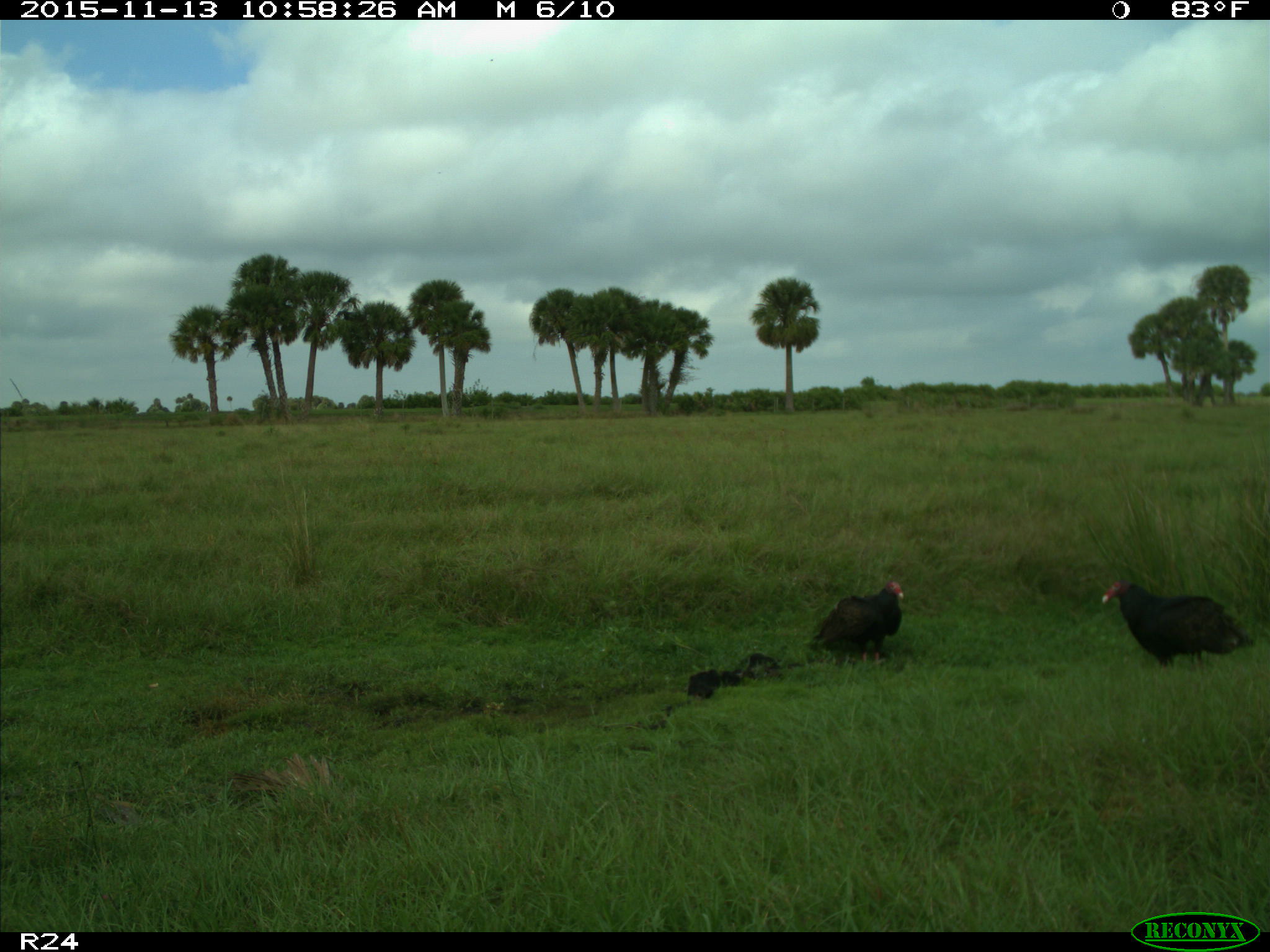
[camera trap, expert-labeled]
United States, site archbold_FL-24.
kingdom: Animalia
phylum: Chordata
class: Aves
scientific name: Aves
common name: birds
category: unidentified bird